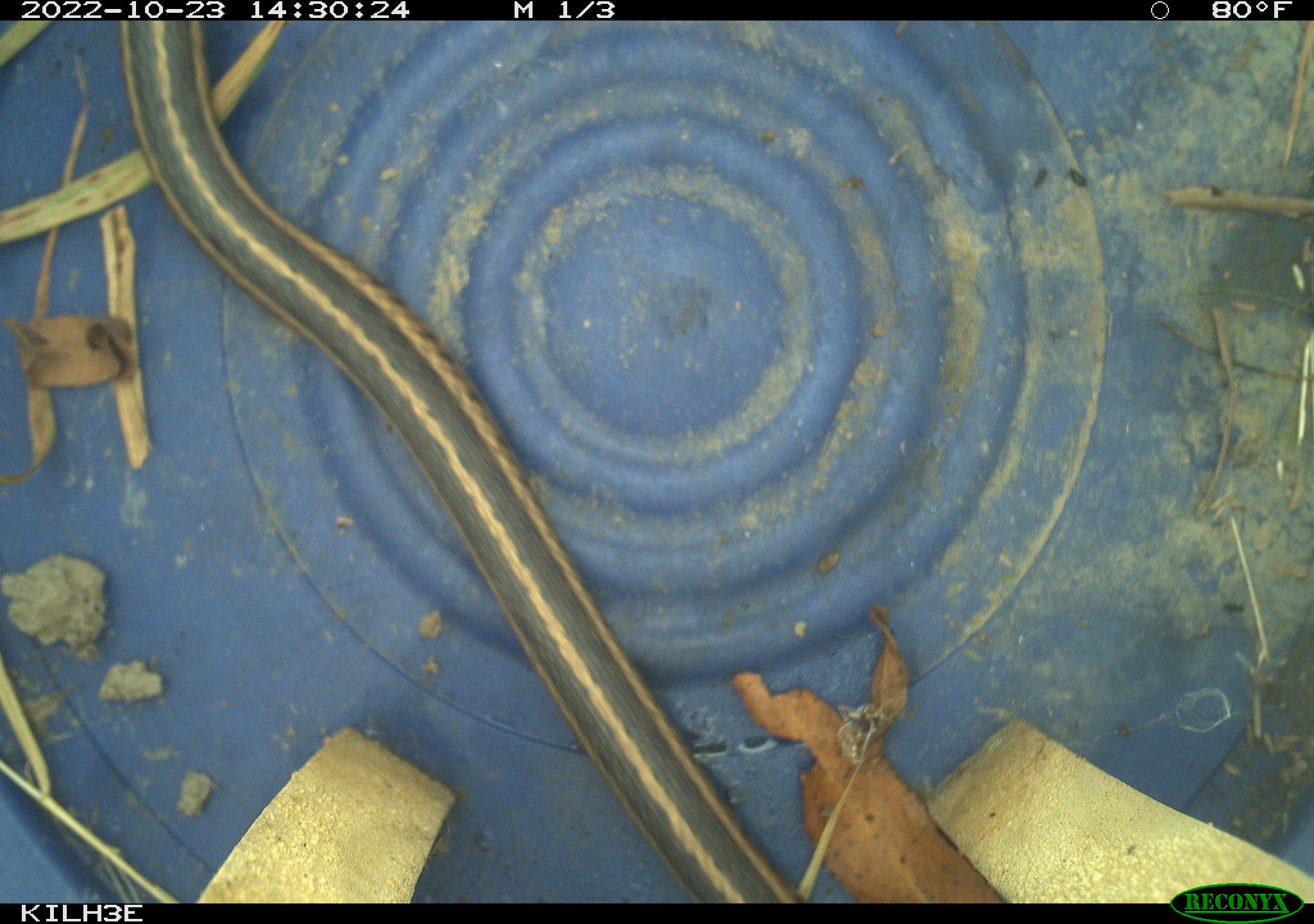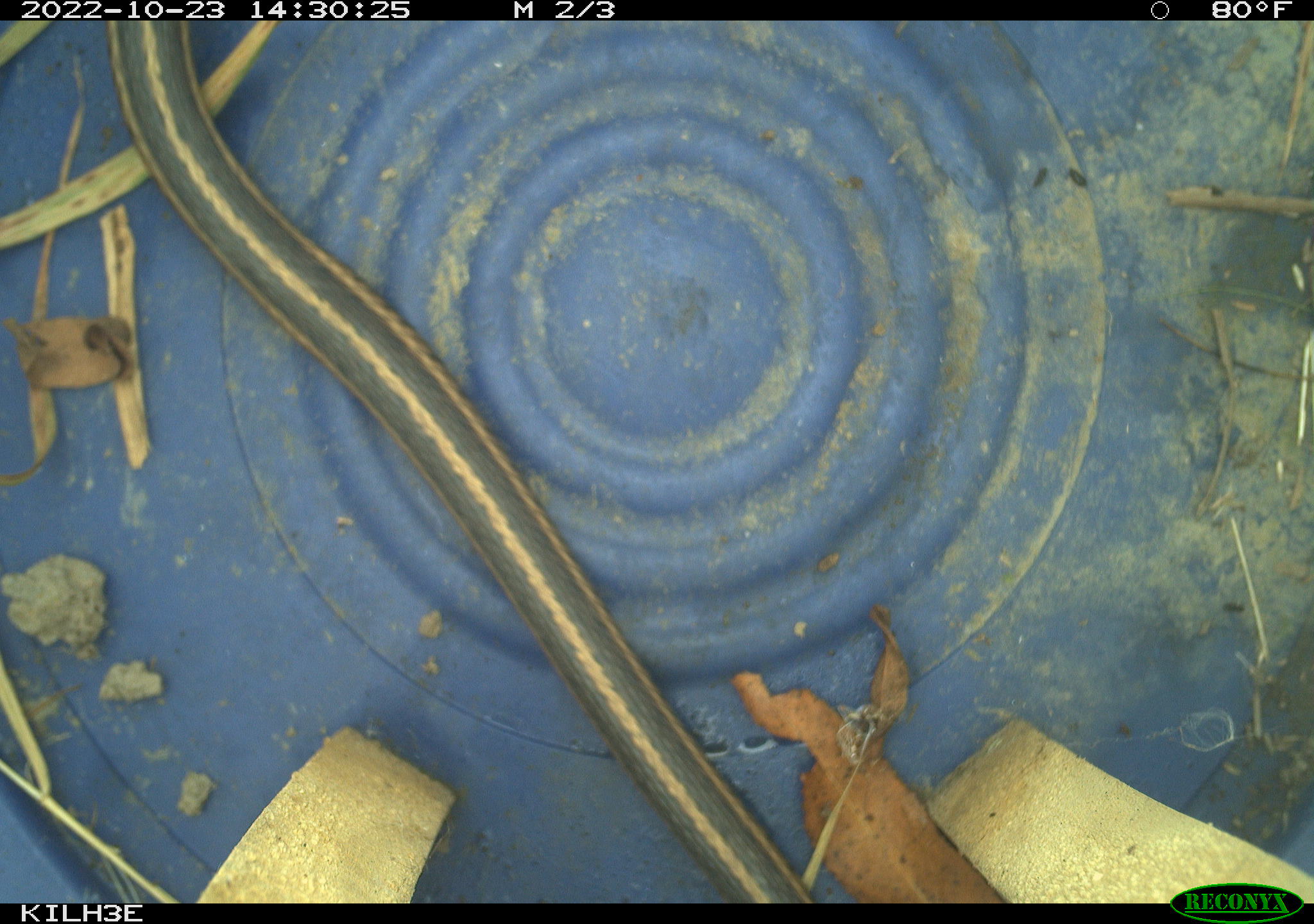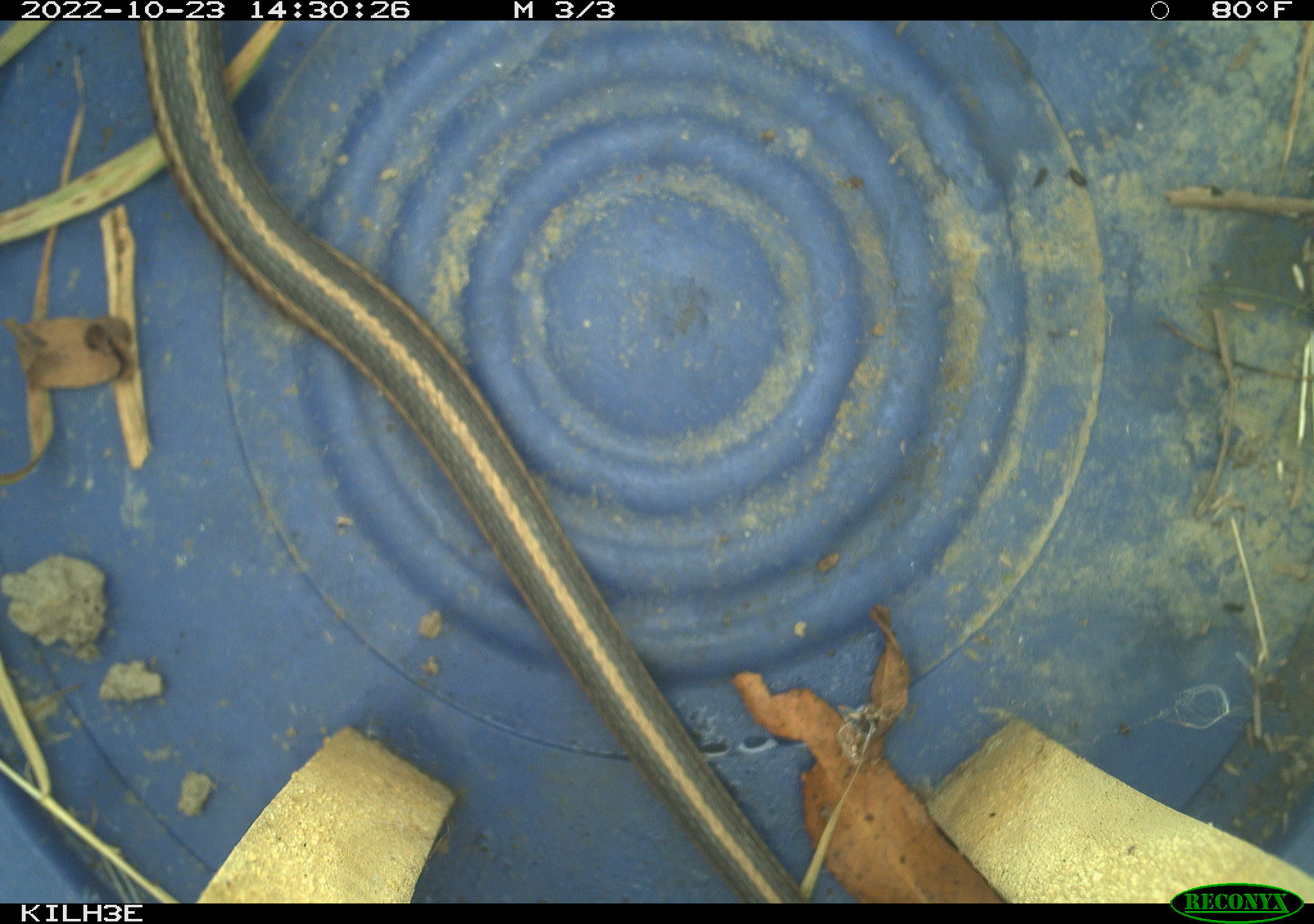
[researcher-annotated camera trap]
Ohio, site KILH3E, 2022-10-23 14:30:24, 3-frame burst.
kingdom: Animalia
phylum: Chordata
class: Reptilia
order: Squamata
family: Colubridae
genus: Thamnophis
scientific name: Thamnophis sirtalis sirtalis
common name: eastern gartersnake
Eastern gartersnake (Thamnophis sirtalis sirtalis).